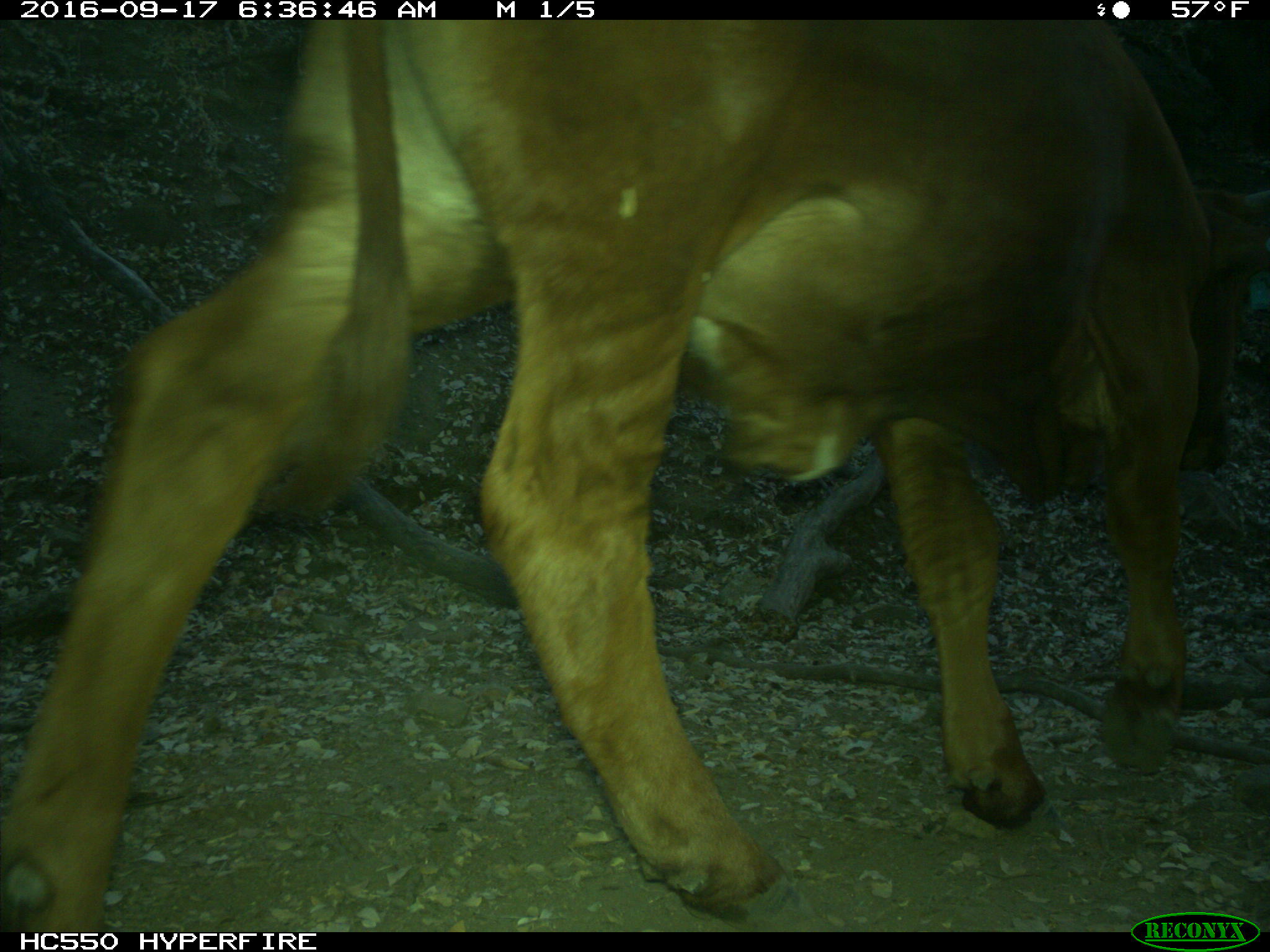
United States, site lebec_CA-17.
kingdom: Animalia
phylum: Chordata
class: Mammalia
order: Artiodactyla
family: Bovidae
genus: Bos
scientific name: Bos taurus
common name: domestic cow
Bos taurus (domestic cow).